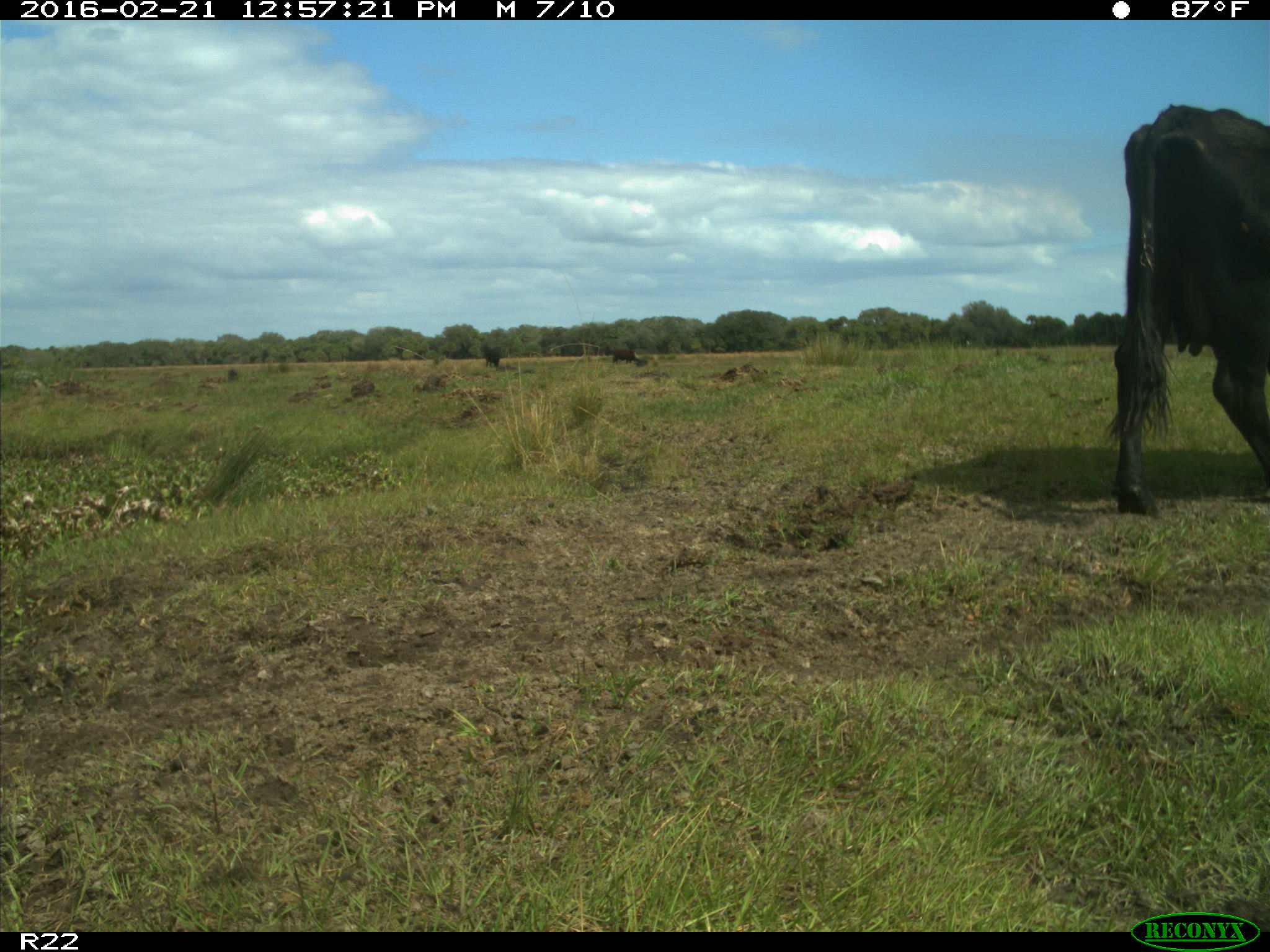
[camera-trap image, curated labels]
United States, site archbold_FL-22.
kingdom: Animalia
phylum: Chordata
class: Mammalia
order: Artiodactyla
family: Bovidae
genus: Bos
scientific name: Bos taurus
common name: domestic cow